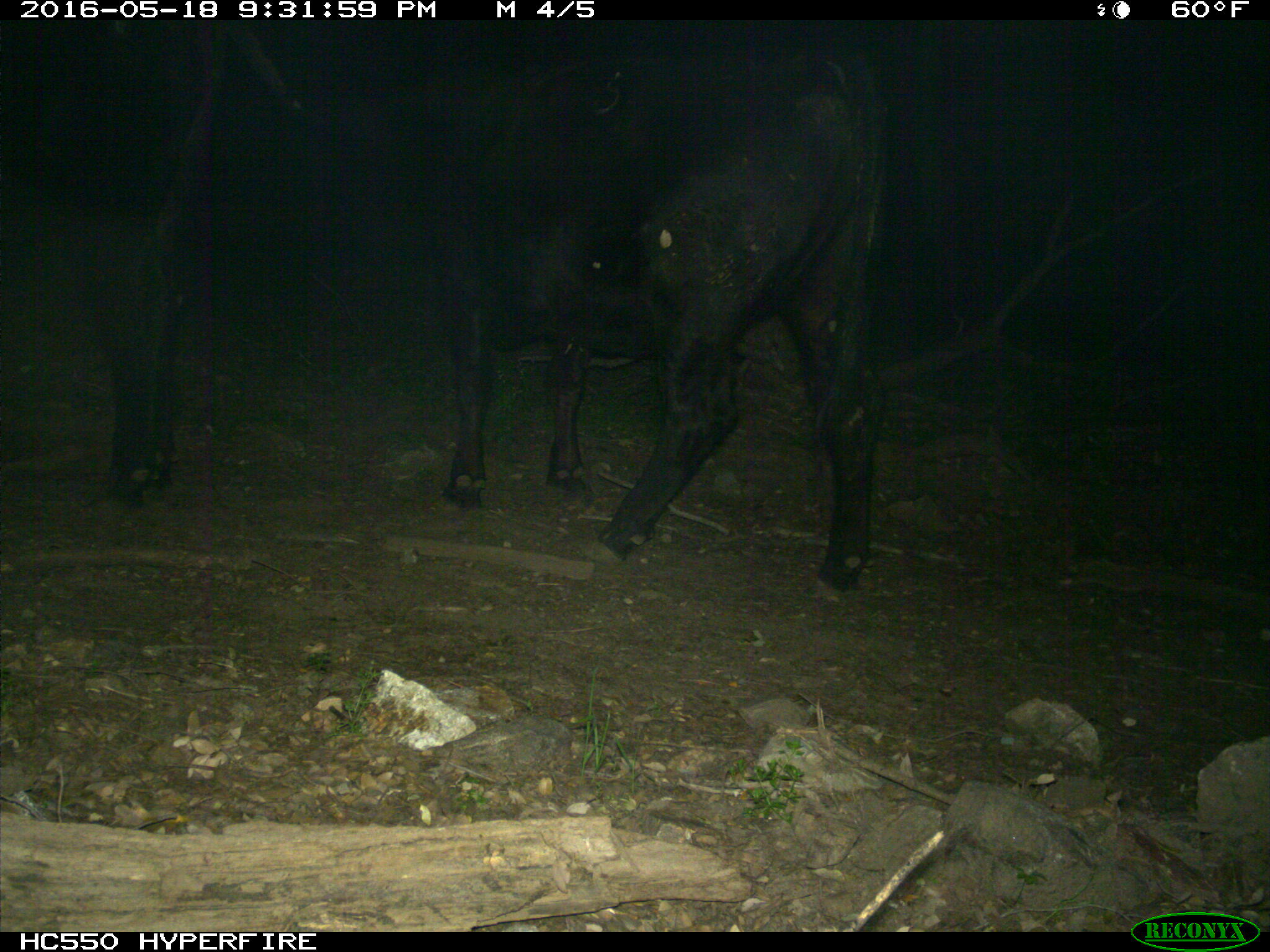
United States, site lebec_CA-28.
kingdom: Animalia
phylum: Chordata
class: Mammalia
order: Artiodactyla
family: Bovidae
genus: Bos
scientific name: Bos taurus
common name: domestic cow